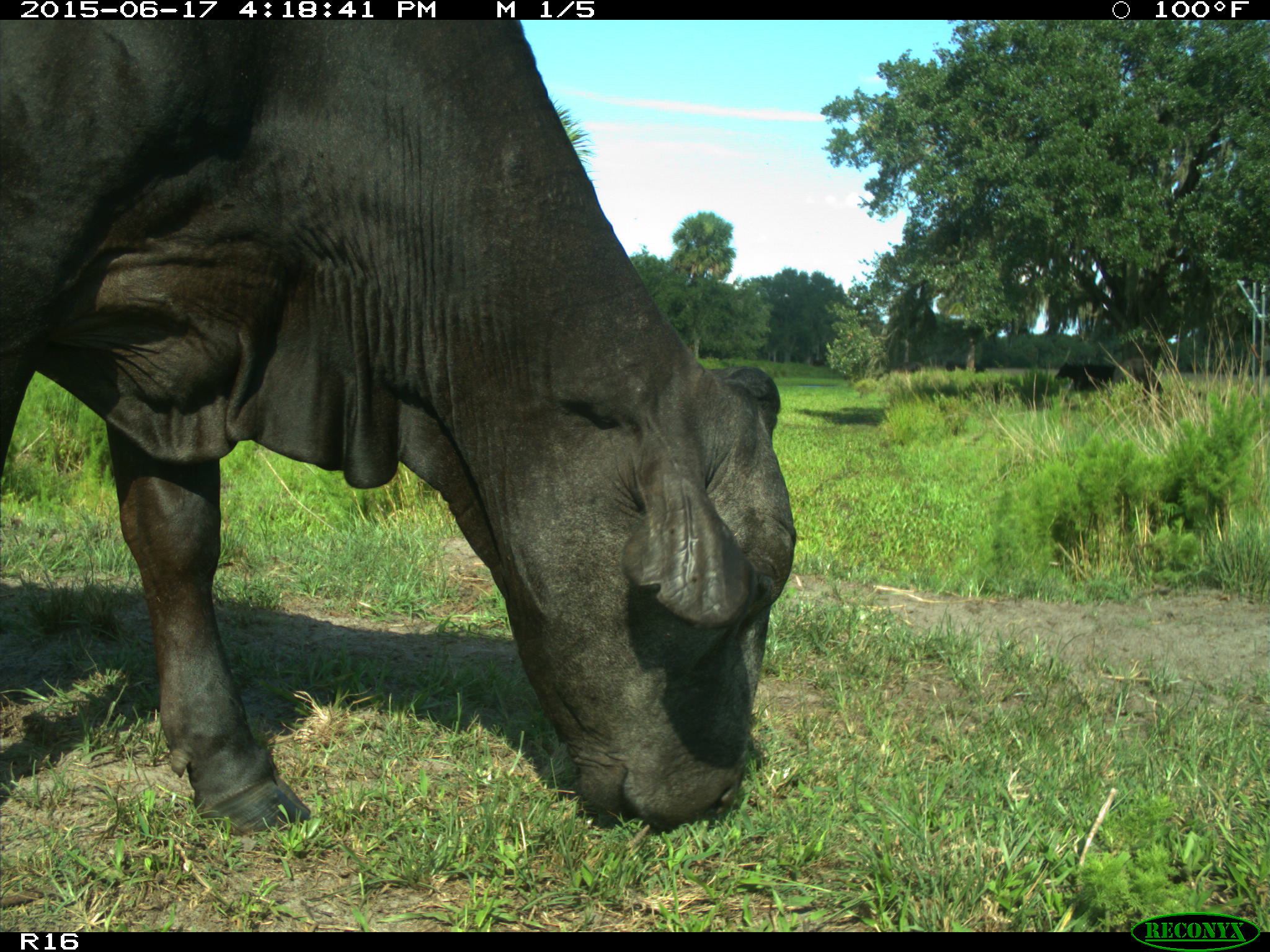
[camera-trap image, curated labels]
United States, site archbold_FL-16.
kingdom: Animalia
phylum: Chordata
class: Mammalia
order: Artiodactyla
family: Bovidae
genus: Bos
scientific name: Bos taurus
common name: domestic cow